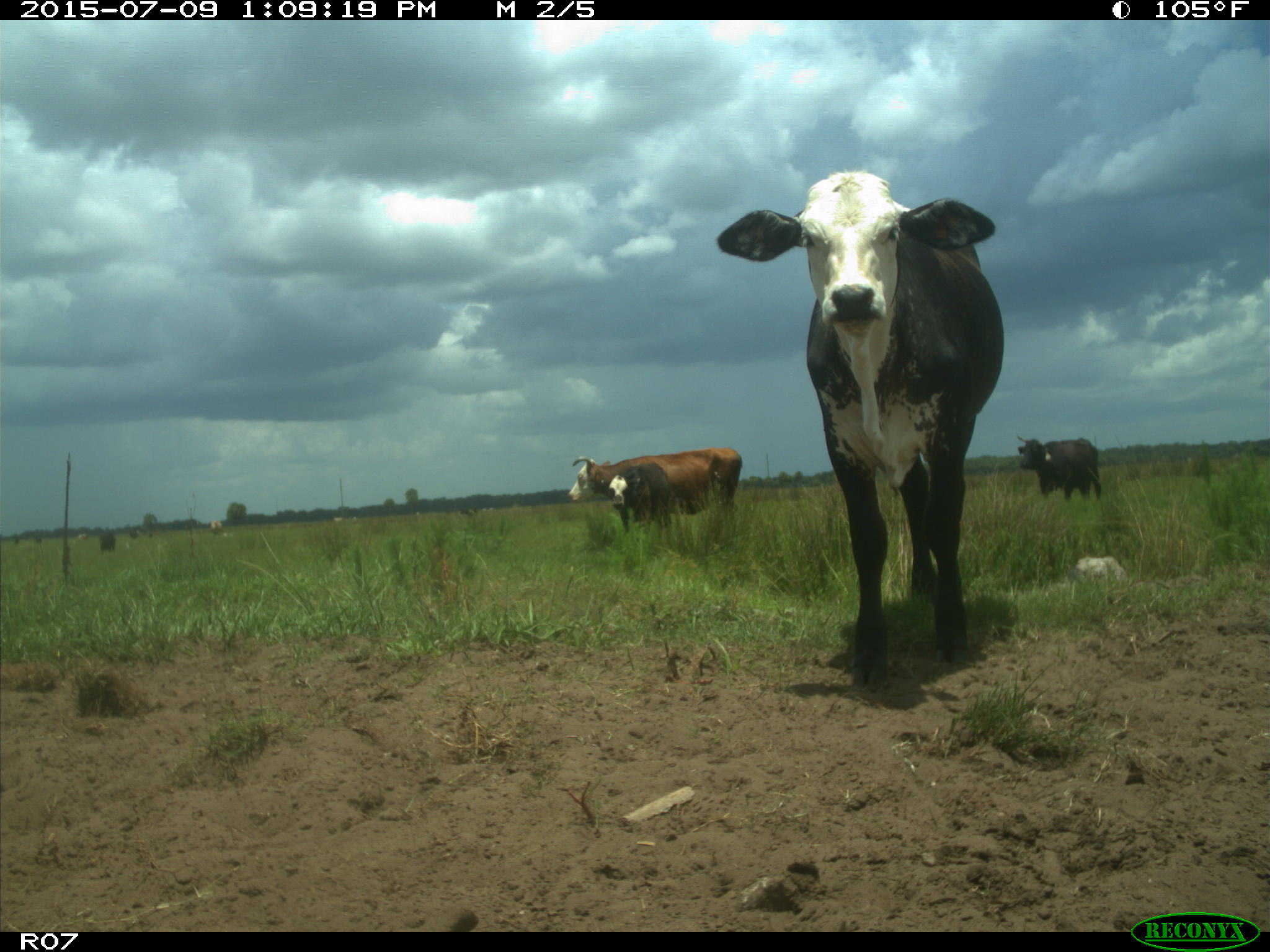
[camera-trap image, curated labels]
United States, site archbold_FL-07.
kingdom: Animalia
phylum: Chordata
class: Mammalia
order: Artiodactyla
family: Bovidae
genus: Bos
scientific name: Bos taurus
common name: domestic cow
Bos taurus (domestic cow).